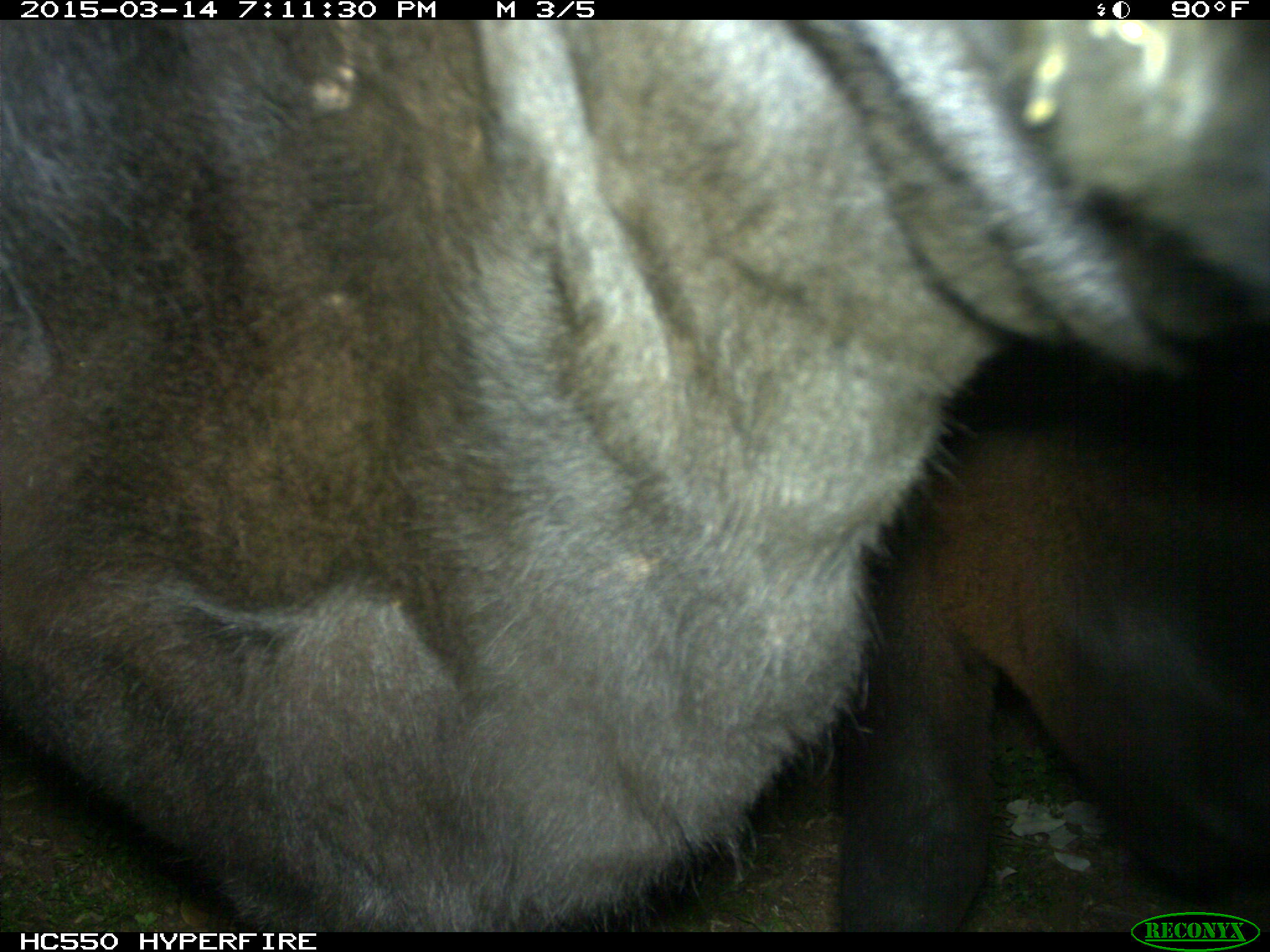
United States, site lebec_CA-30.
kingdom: Animalia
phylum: Chordata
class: Mammalia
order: Artiodactyla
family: Bovidae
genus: Bos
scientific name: Bos taurus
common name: domestic cow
Bos taurus (domestic cow).